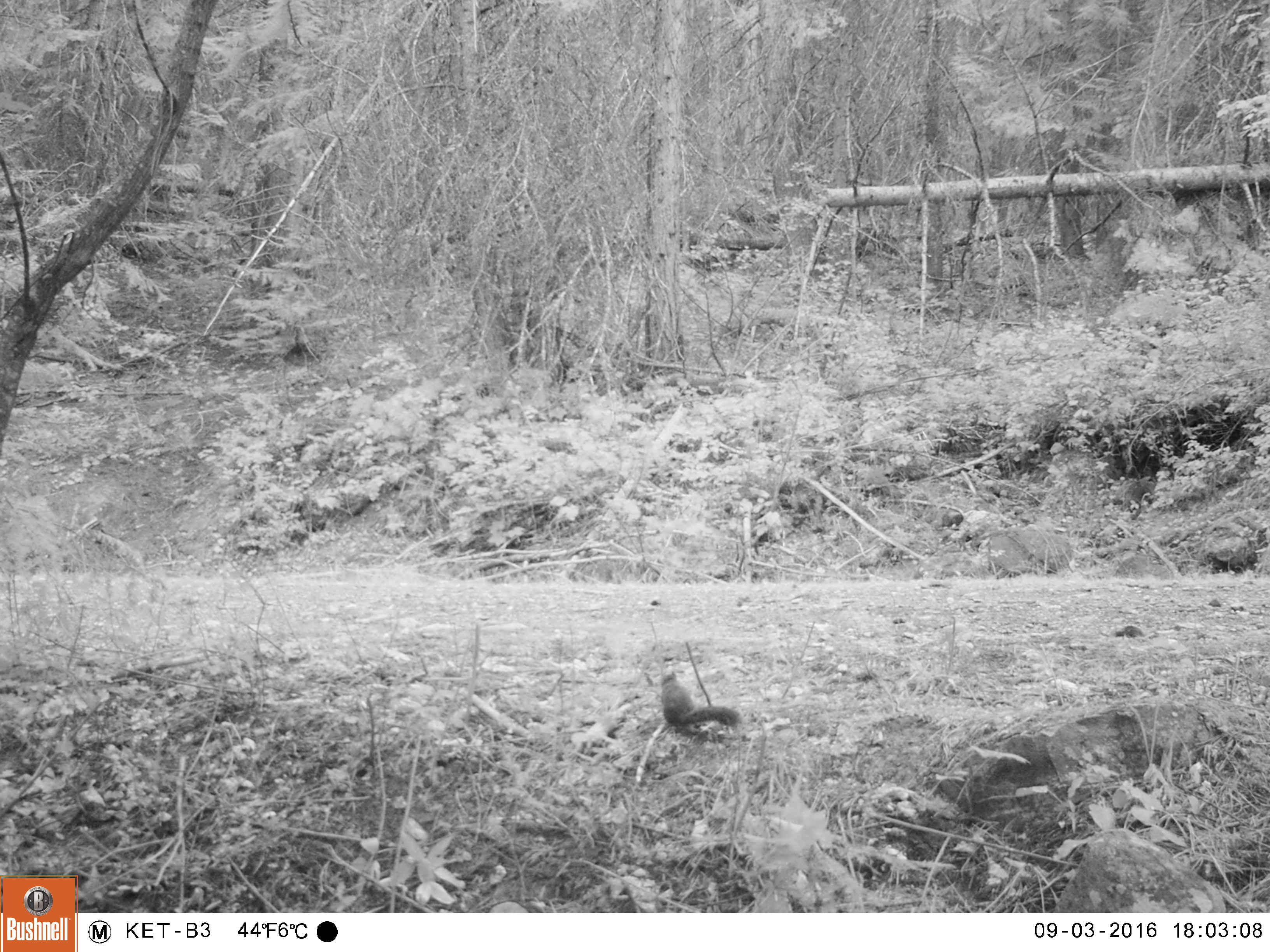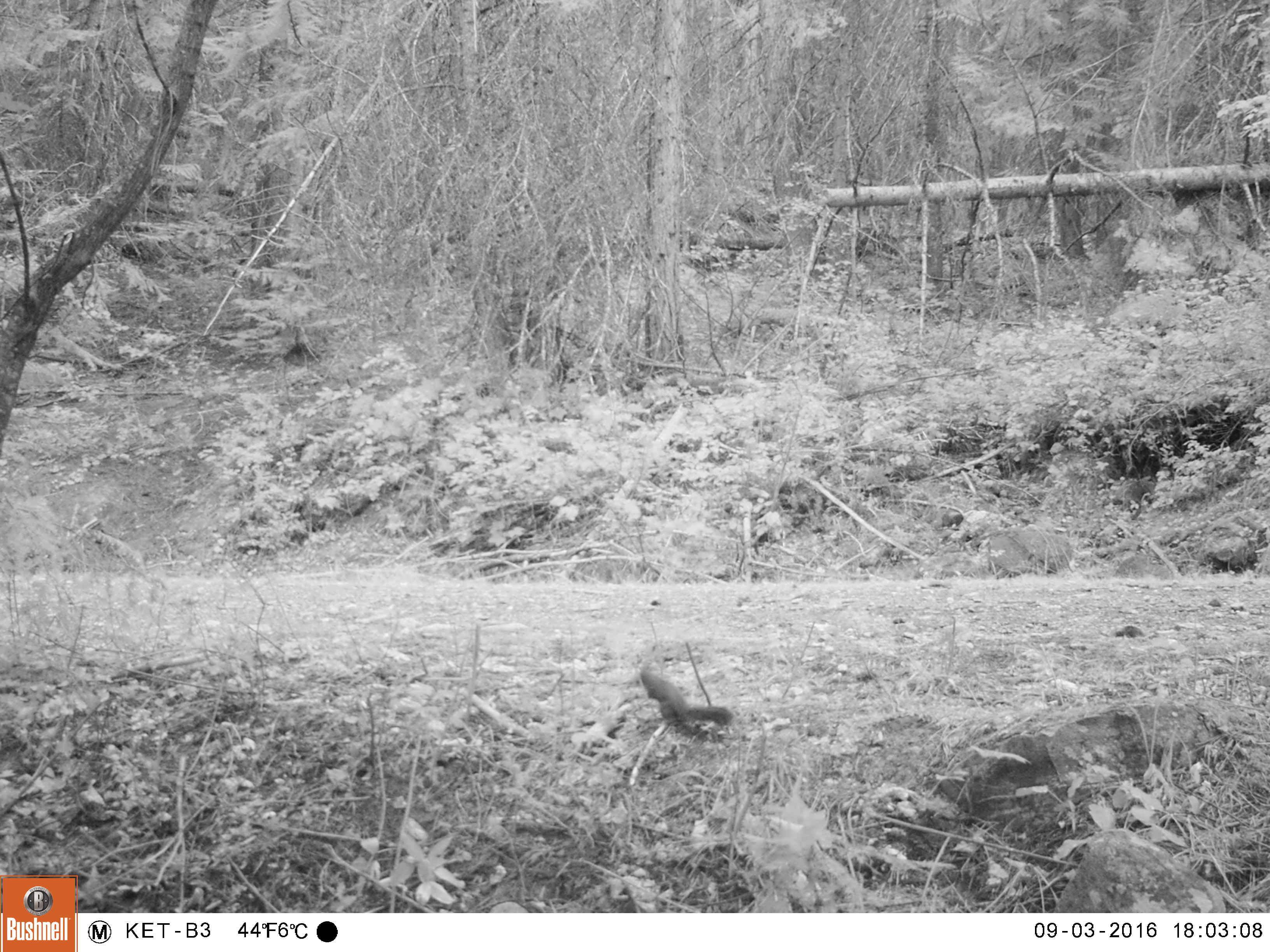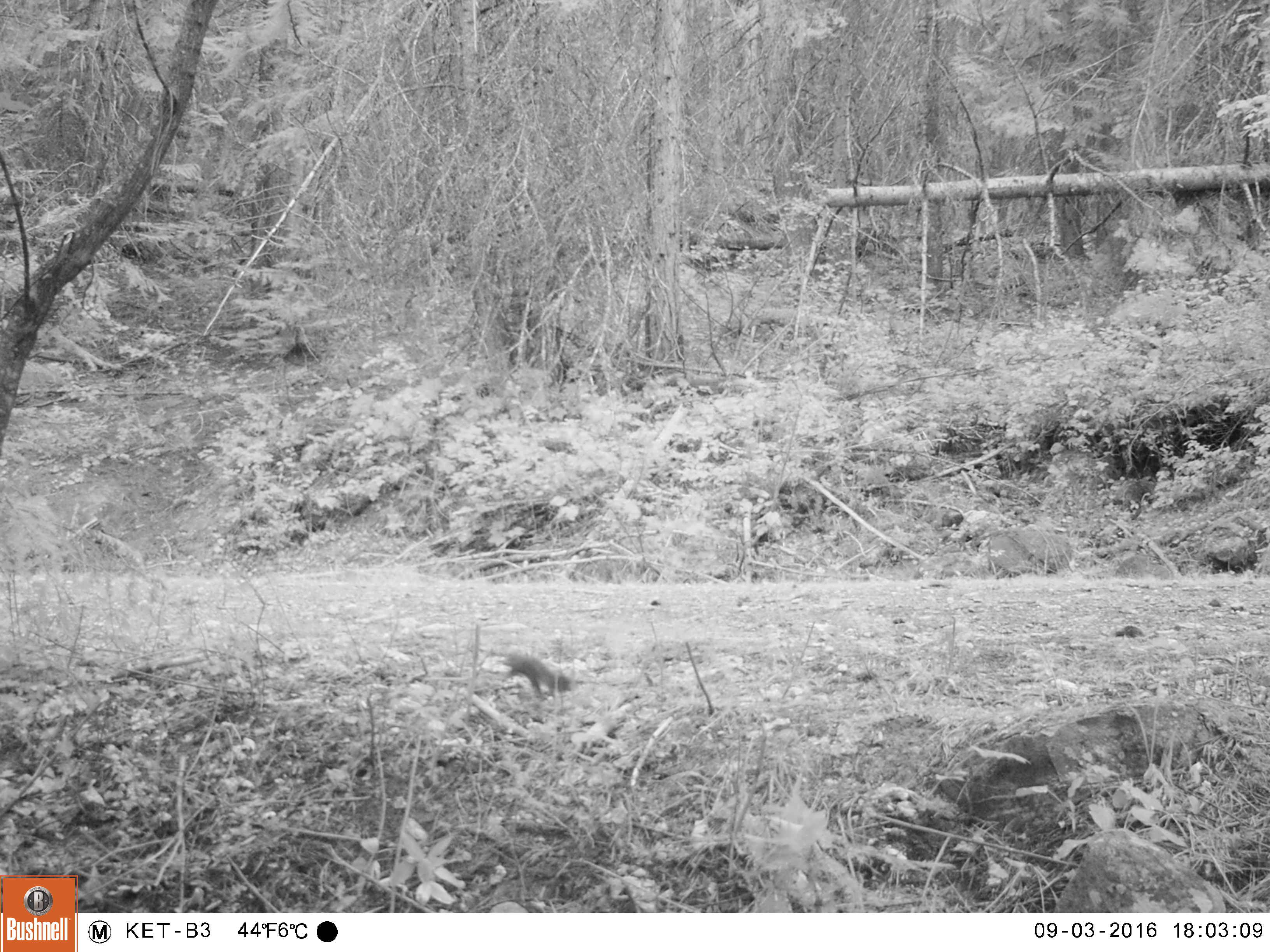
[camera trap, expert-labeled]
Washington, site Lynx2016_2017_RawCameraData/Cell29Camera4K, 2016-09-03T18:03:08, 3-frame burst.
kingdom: Animalia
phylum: Chordata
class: Mammalia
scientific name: Mammalia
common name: small mammal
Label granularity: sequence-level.